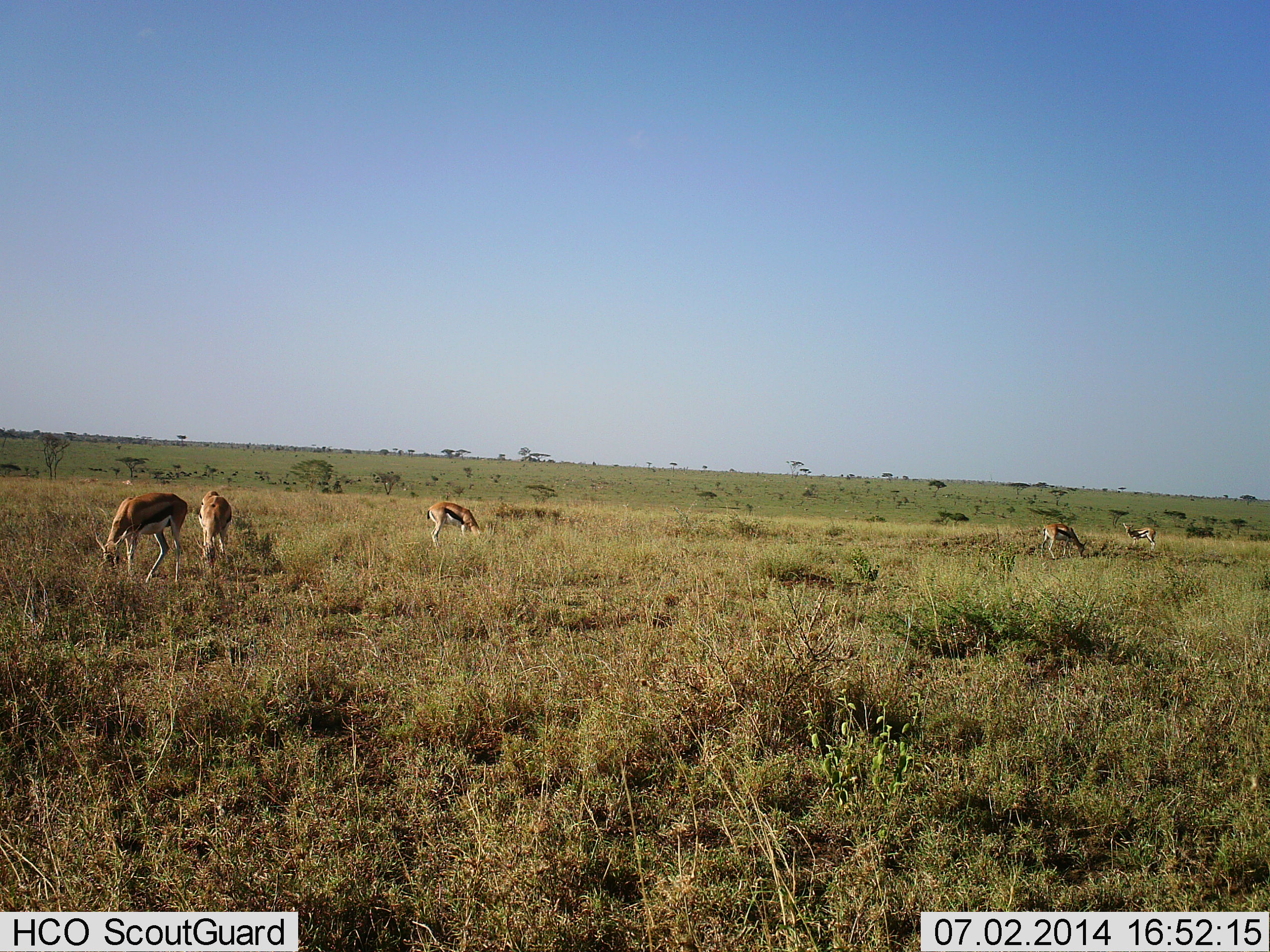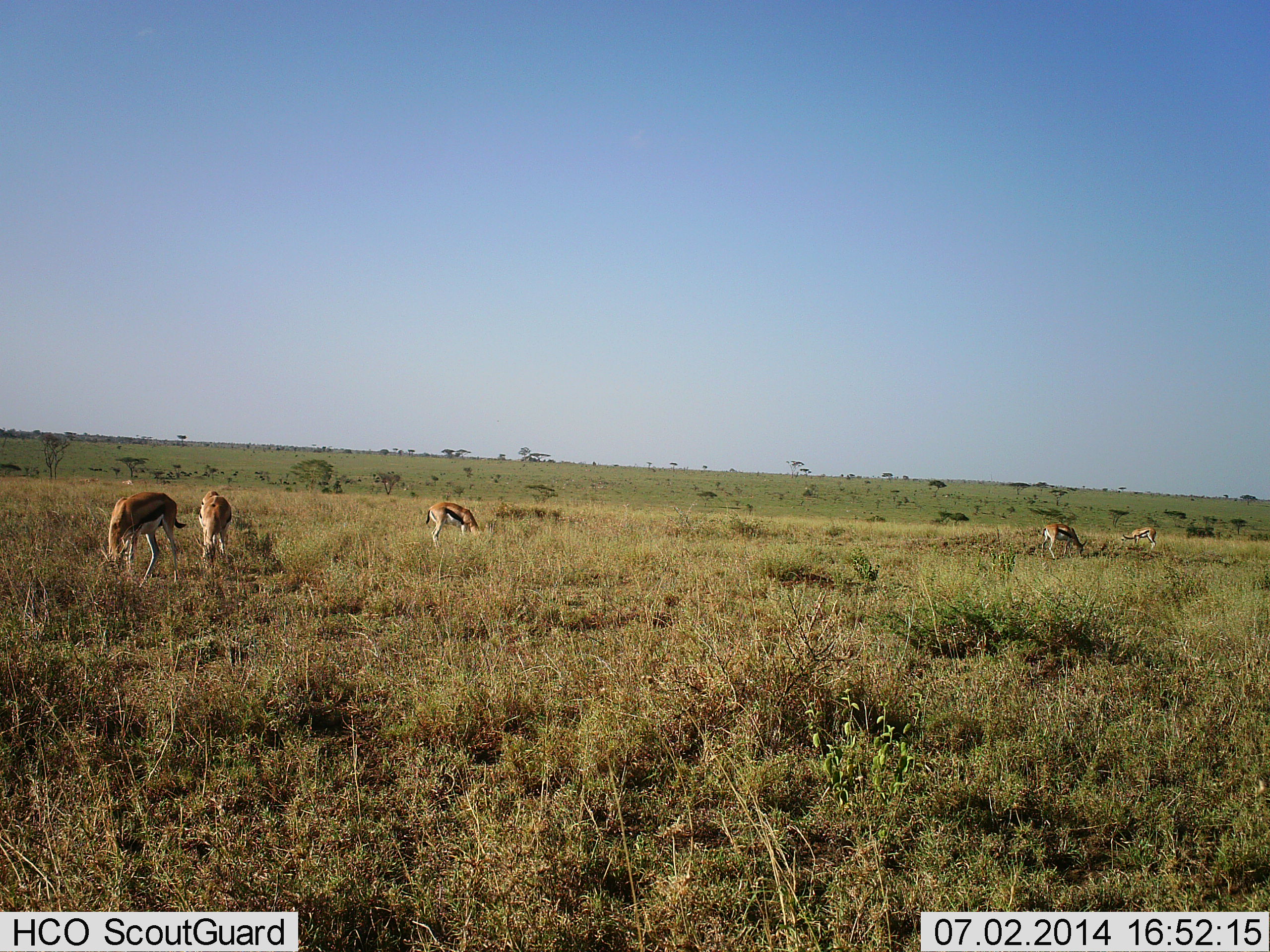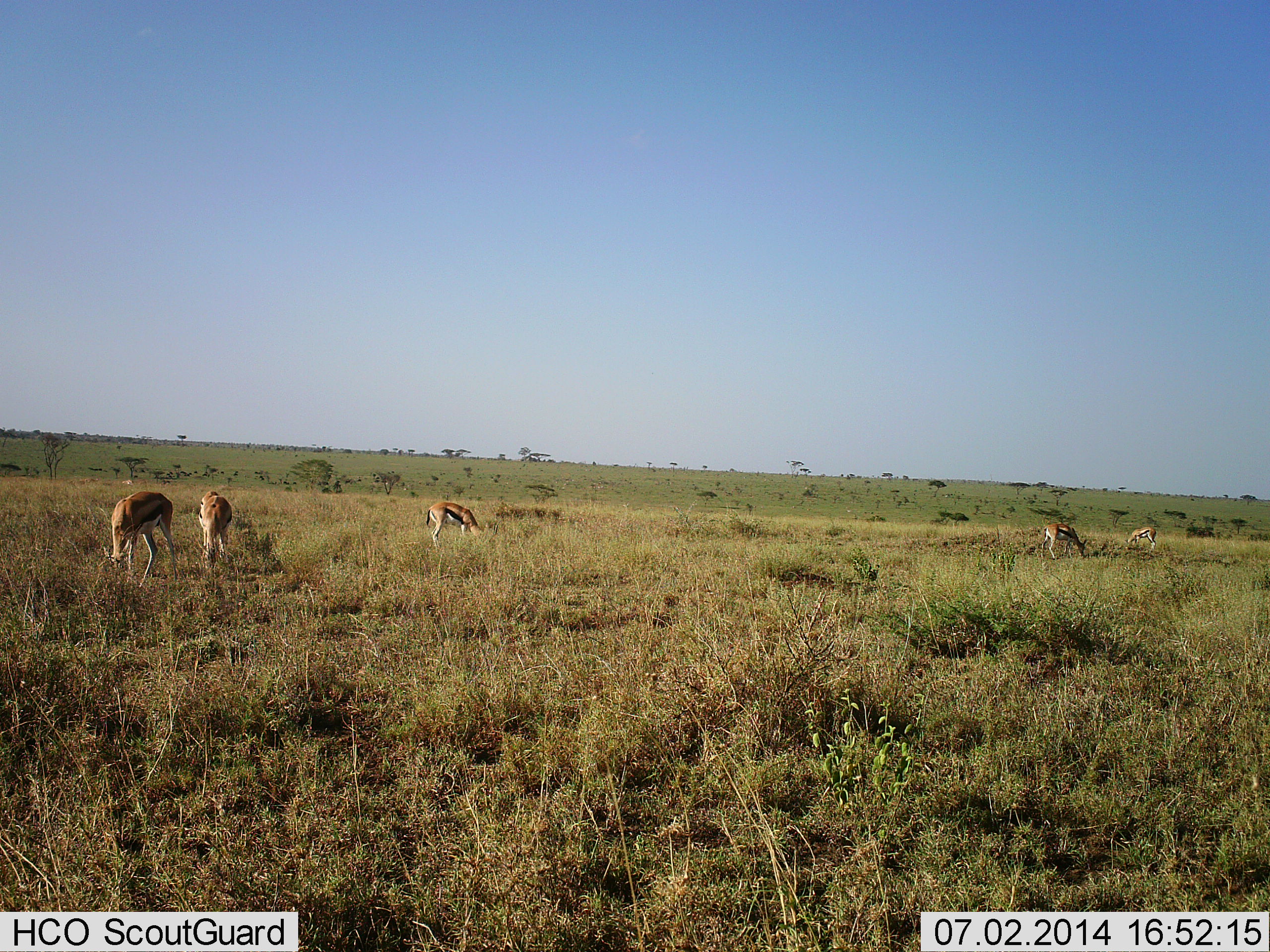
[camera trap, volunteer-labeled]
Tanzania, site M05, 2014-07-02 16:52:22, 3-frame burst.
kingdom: Animalia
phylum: Chordata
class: Mammalia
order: Artiodactyla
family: Bovidae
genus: Eudorcas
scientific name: Eudorcas thomsonii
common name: thomson's gazelle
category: gazellethomsons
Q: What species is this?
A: Gazellethomsons (thomson's gazelle) (Eudorcas thomsonii).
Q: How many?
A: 5.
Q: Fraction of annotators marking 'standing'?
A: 20%.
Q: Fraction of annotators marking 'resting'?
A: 10%.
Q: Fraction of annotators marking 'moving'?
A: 10%.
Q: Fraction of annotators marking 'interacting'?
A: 0%.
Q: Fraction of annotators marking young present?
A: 10%.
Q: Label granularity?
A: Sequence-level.